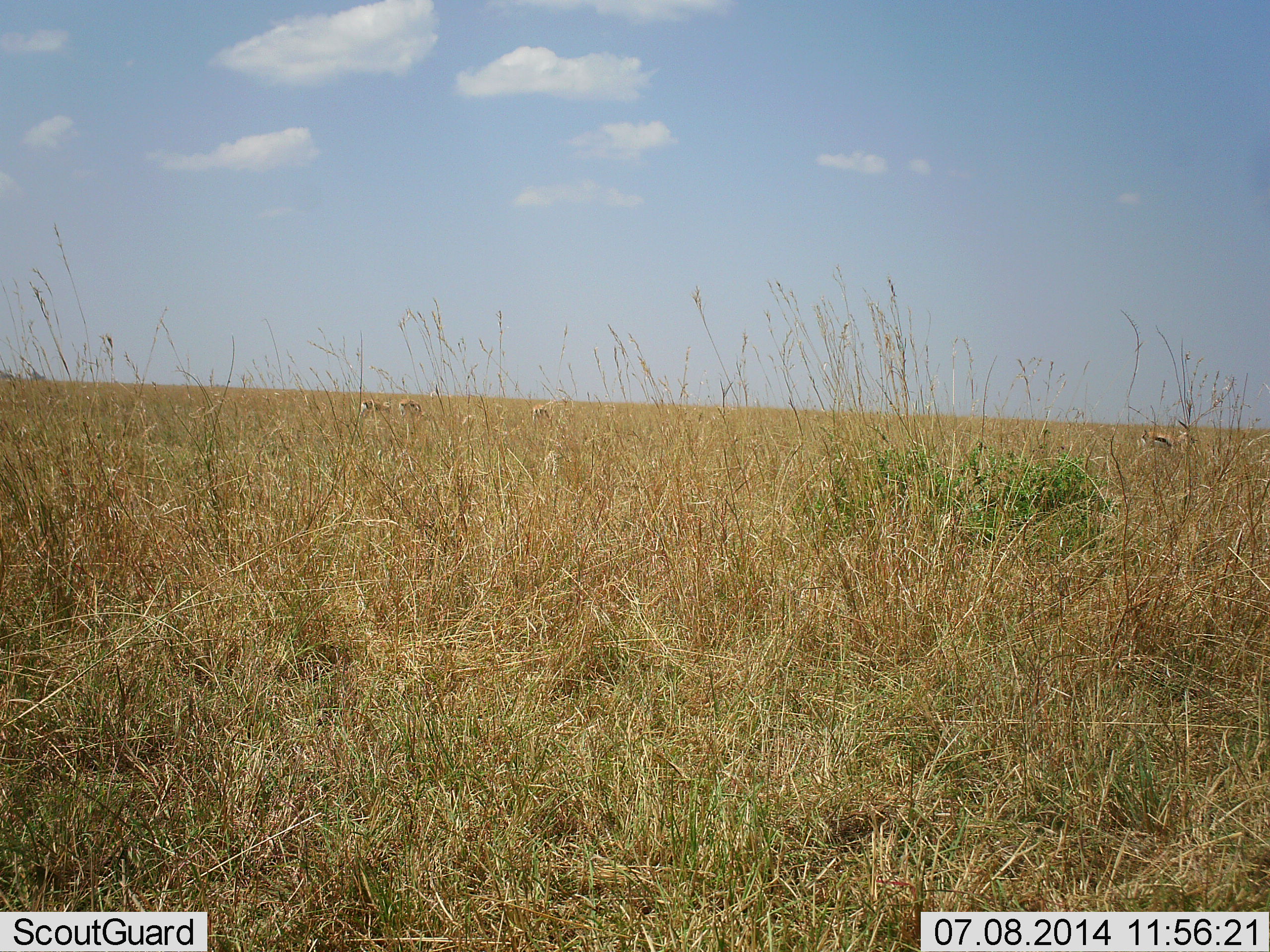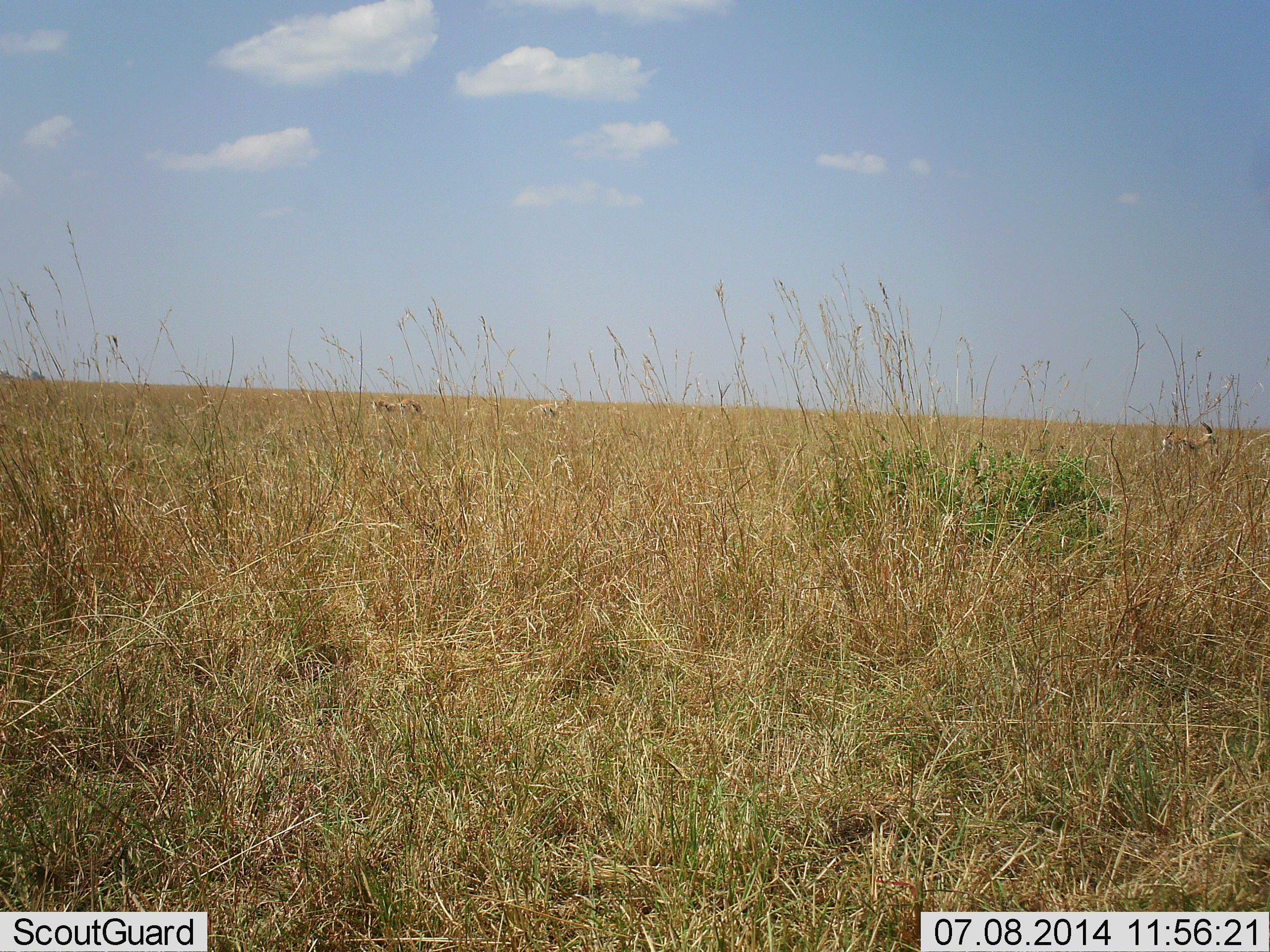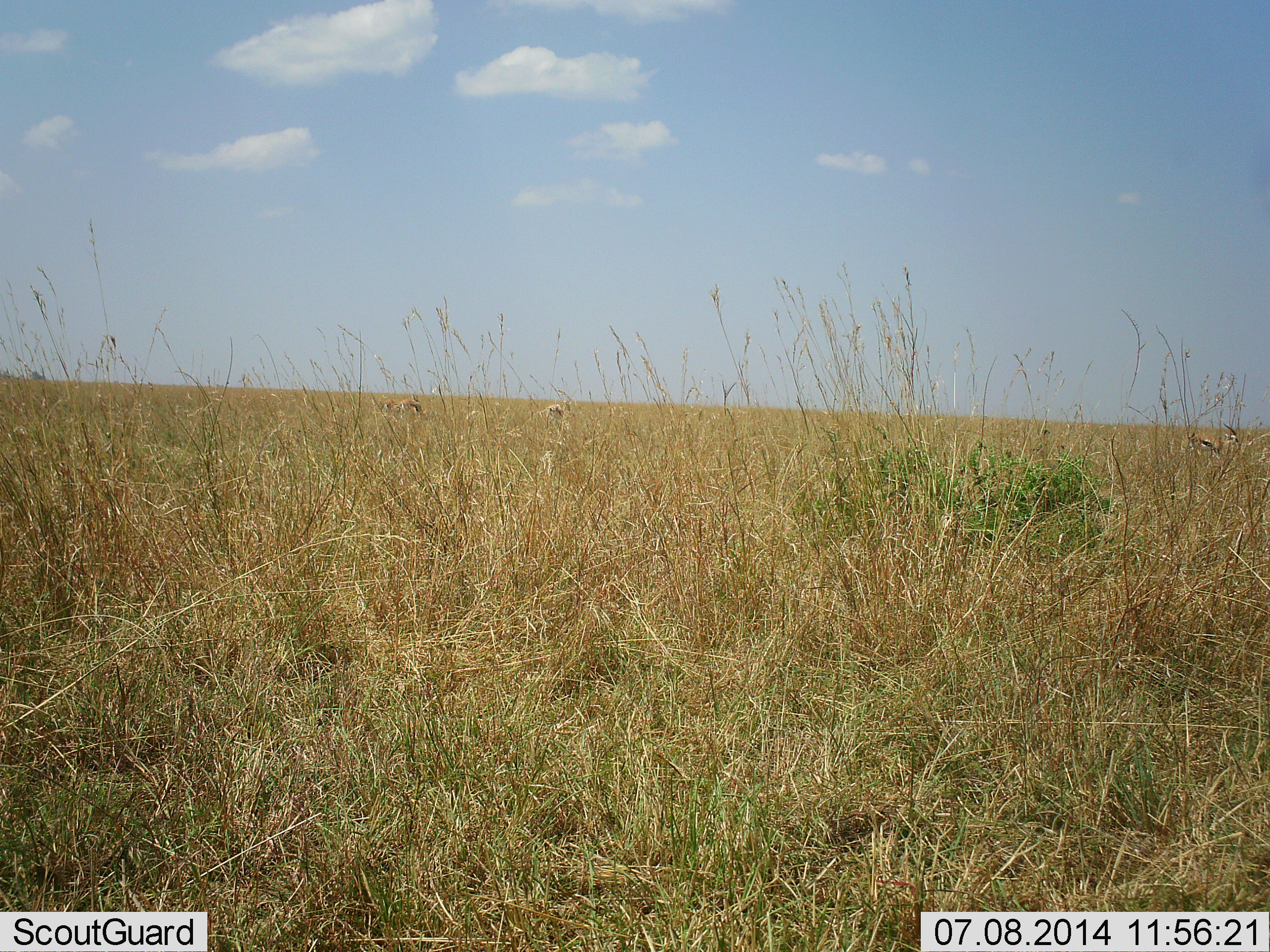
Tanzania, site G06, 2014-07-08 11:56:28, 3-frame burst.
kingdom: Animalia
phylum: Chordata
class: Mammalia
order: Artiodactyla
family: Bovidae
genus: Eudorcas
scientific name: Eudorcas thomsonii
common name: thomson's gazelle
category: gazellethomsons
Gazellethomsons (thomson's gazelle) (Eudorcas thomsonii), count 4. Behavior (volunteer vote fractions): standing 10%, resting 0%, moving 90%, interacting 0%. Young present (vote fraction): 0%. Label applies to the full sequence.